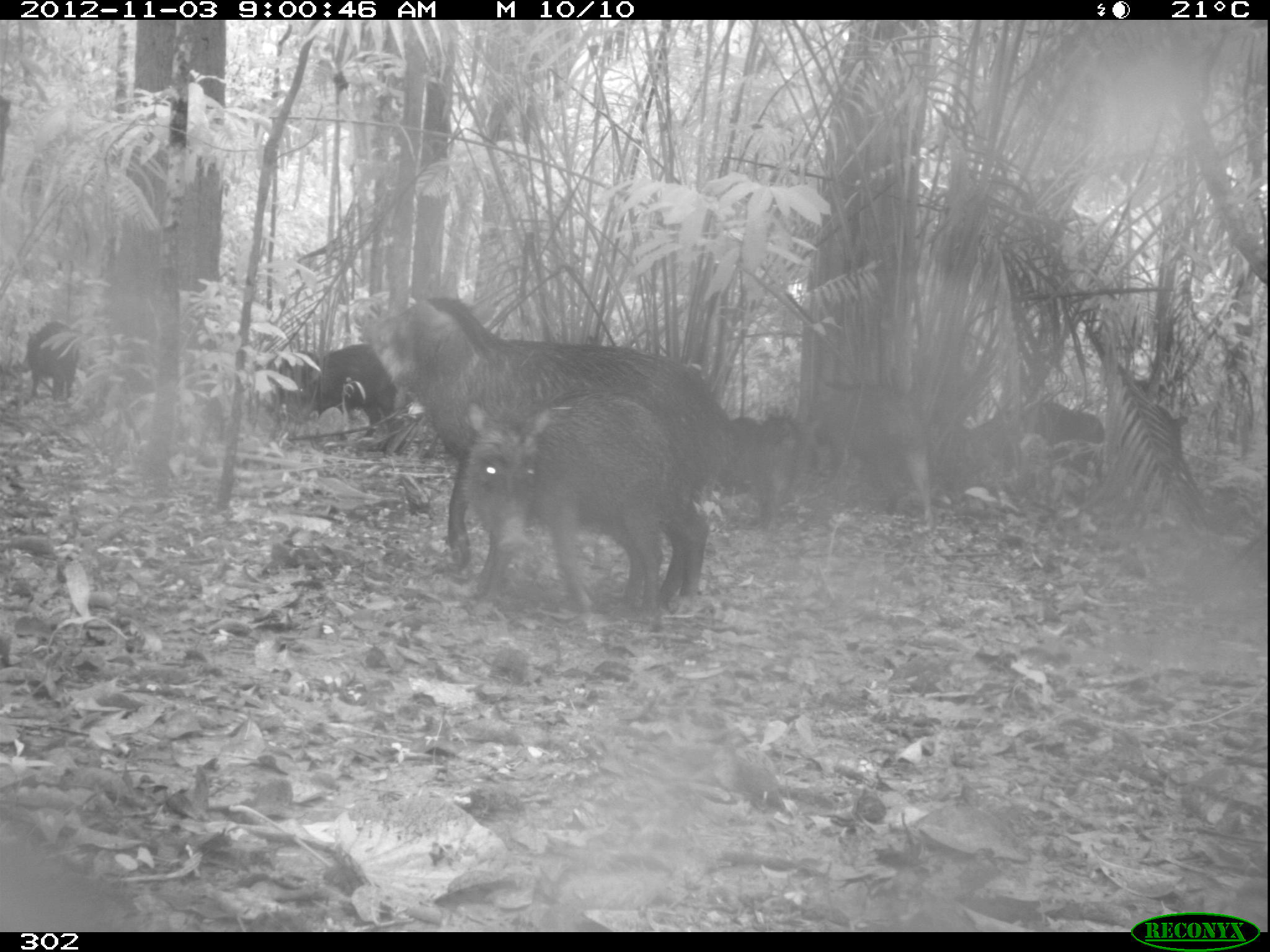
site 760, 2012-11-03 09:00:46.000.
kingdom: Animalia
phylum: Chordata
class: Mammalia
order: Artiodactyla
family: Tayassuidae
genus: Tayassu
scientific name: Tayassu pecari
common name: white-lipped peccary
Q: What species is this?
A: Tayassu pecari (white-lipped peccary).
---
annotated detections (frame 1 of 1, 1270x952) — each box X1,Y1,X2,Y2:
tayassu pecari: 355,296,735,609; 463,392,682,628; 800,380,936,535; 958,401,1108,501; 262,344,398,450; 748,415,825,538; 17,321,82,402; 729,414,761,496